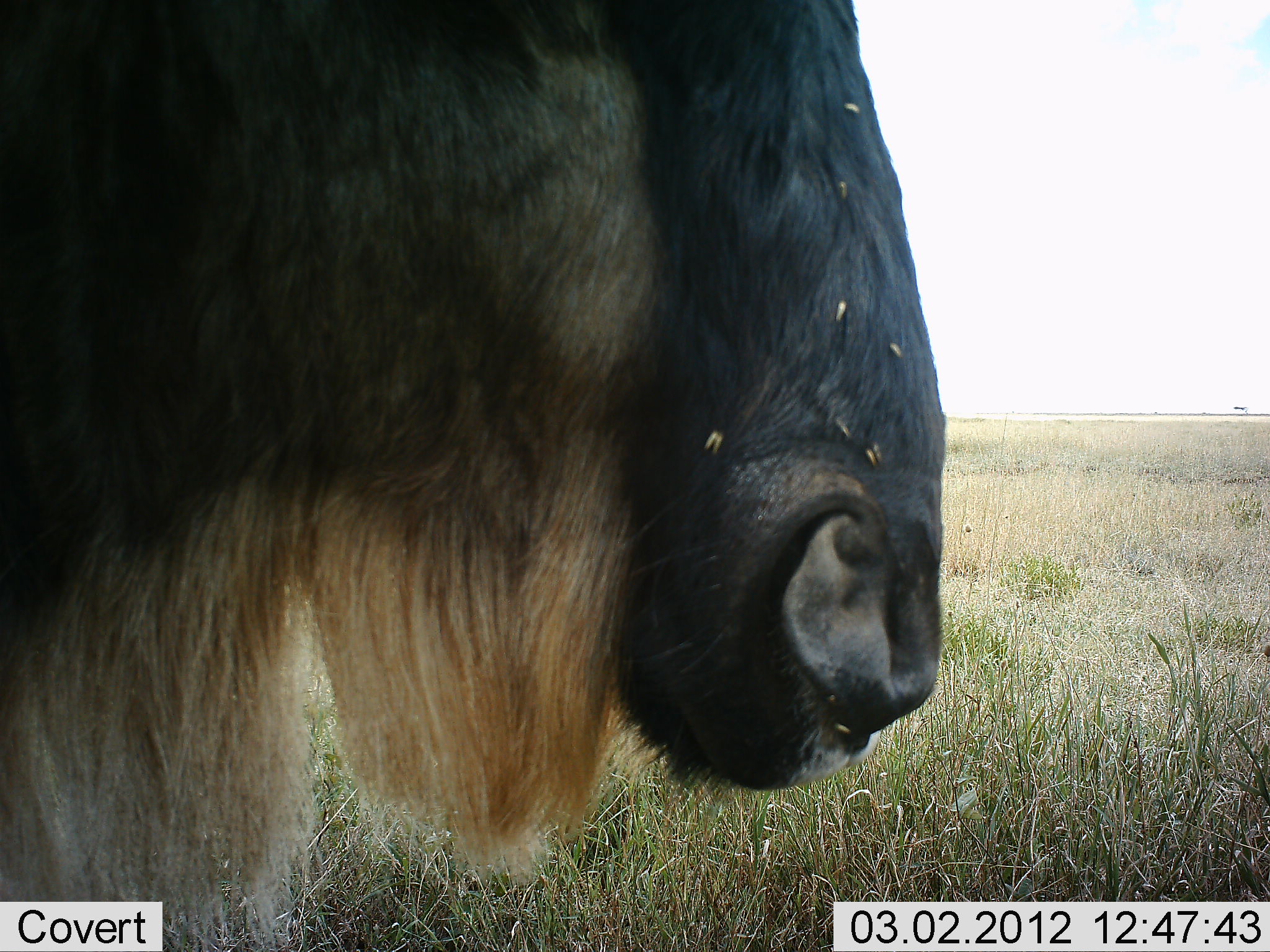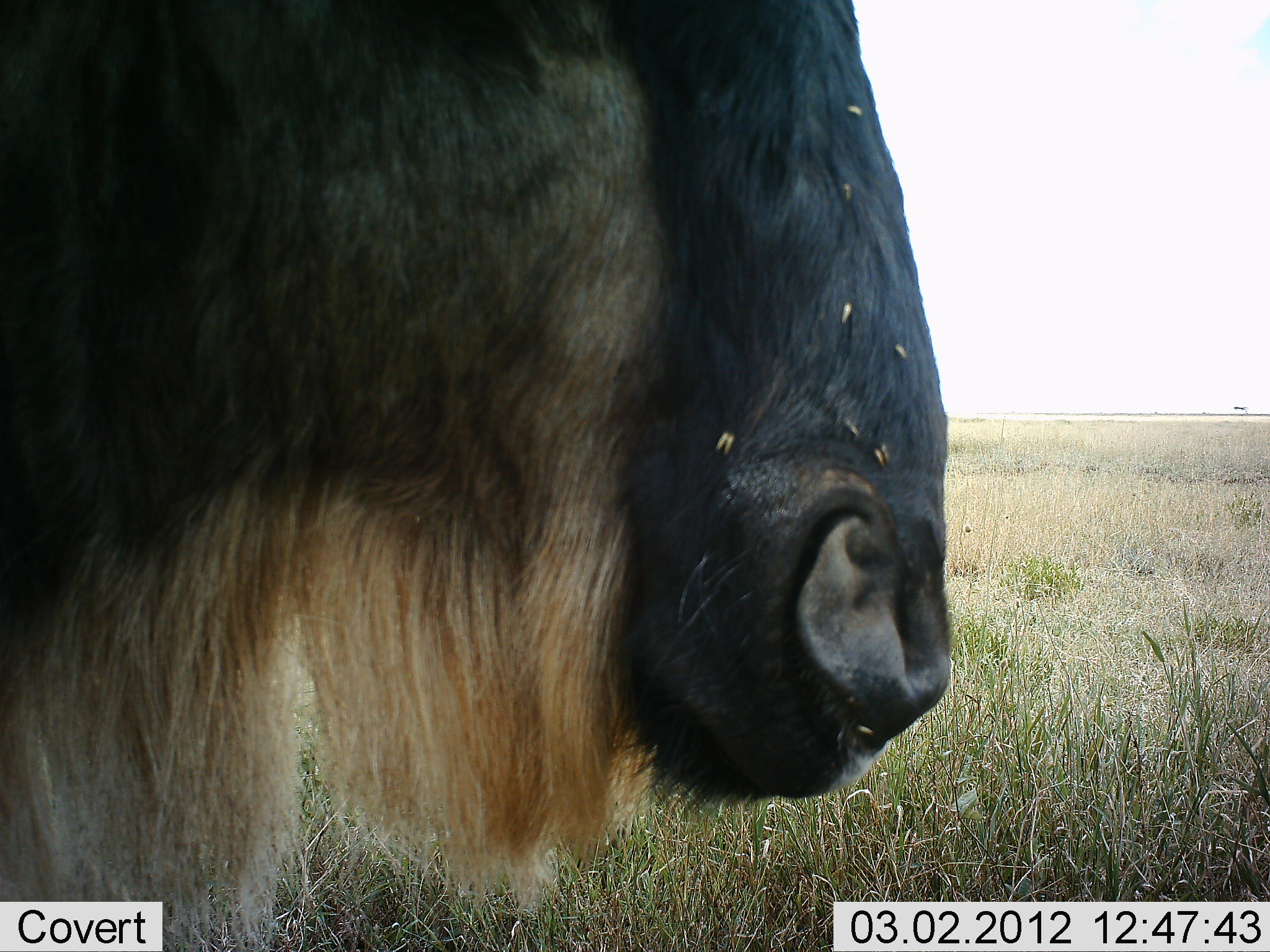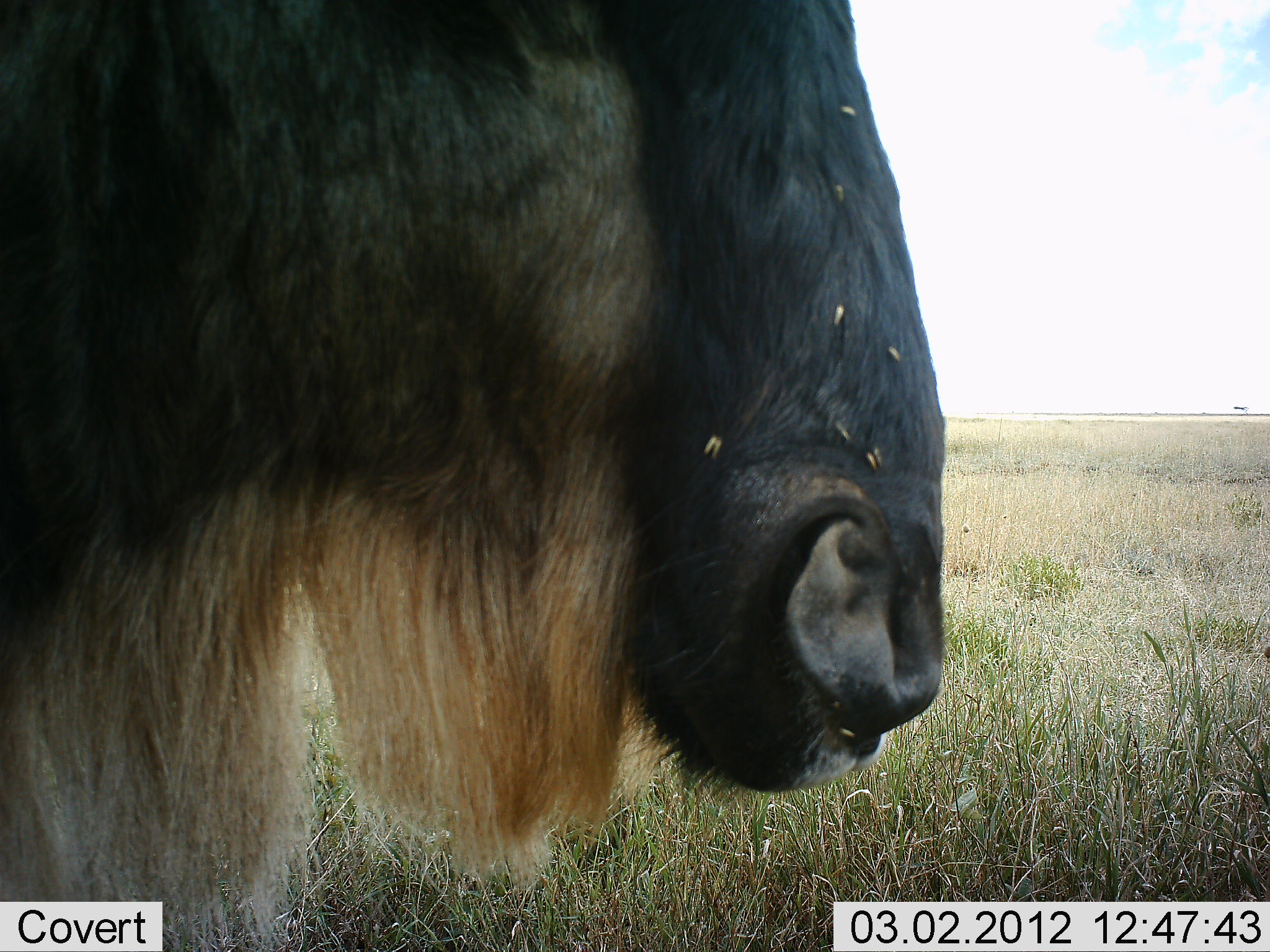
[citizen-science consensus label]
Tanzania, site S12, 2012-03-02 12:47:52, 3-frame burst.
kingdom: Animalia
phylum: Chordata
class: Mammalia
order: Artiodactyla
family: Bovidae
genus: Connochaetes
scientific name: Connochaetes taurinus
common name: blue wildebeest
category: wildebeest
Wildebeest (blue wildebeest) (Connochaetes taurinus), count 1. Behavior (volunteer vote fractions): standing 76%, resting 5%, moving 0%, interacting 0%. Young present (vote fraction): 0%. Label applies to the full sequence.